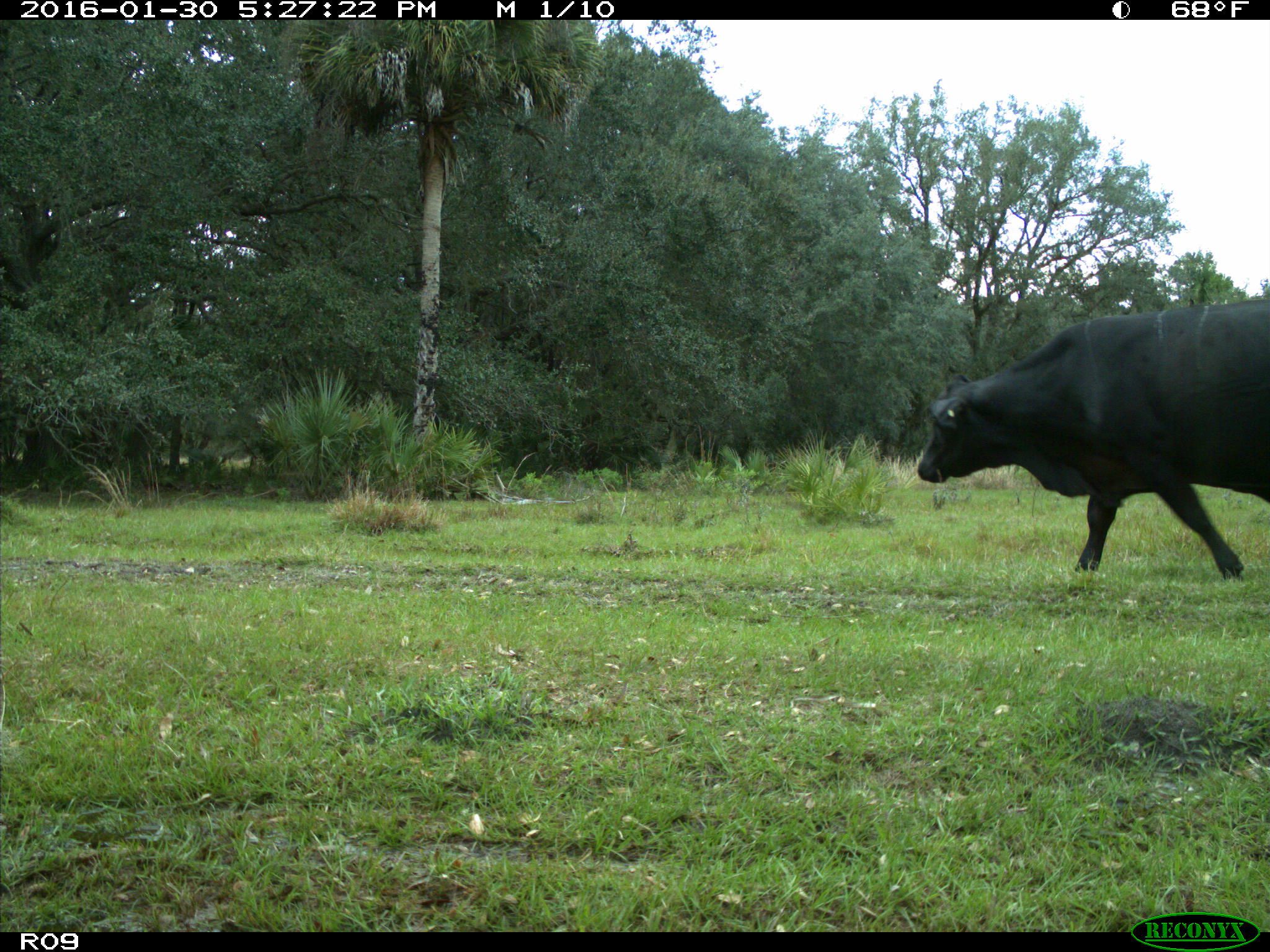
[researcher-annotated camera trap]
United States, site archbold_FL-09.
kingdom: Animalia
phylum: Chordata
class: Mammalia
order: Artiodactyla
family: Bovidae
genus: Bos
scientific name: Bos taurus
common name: domestic cow